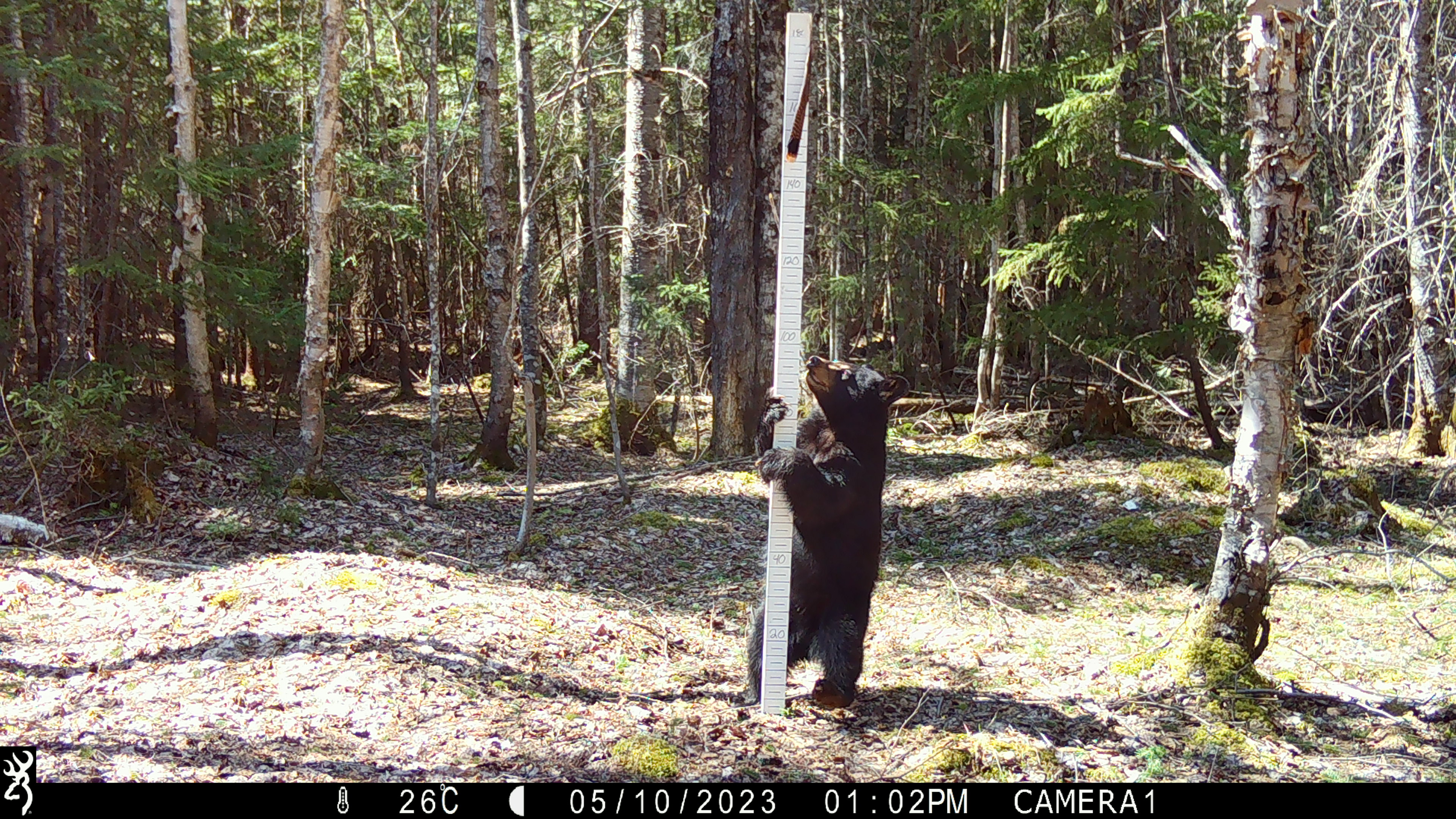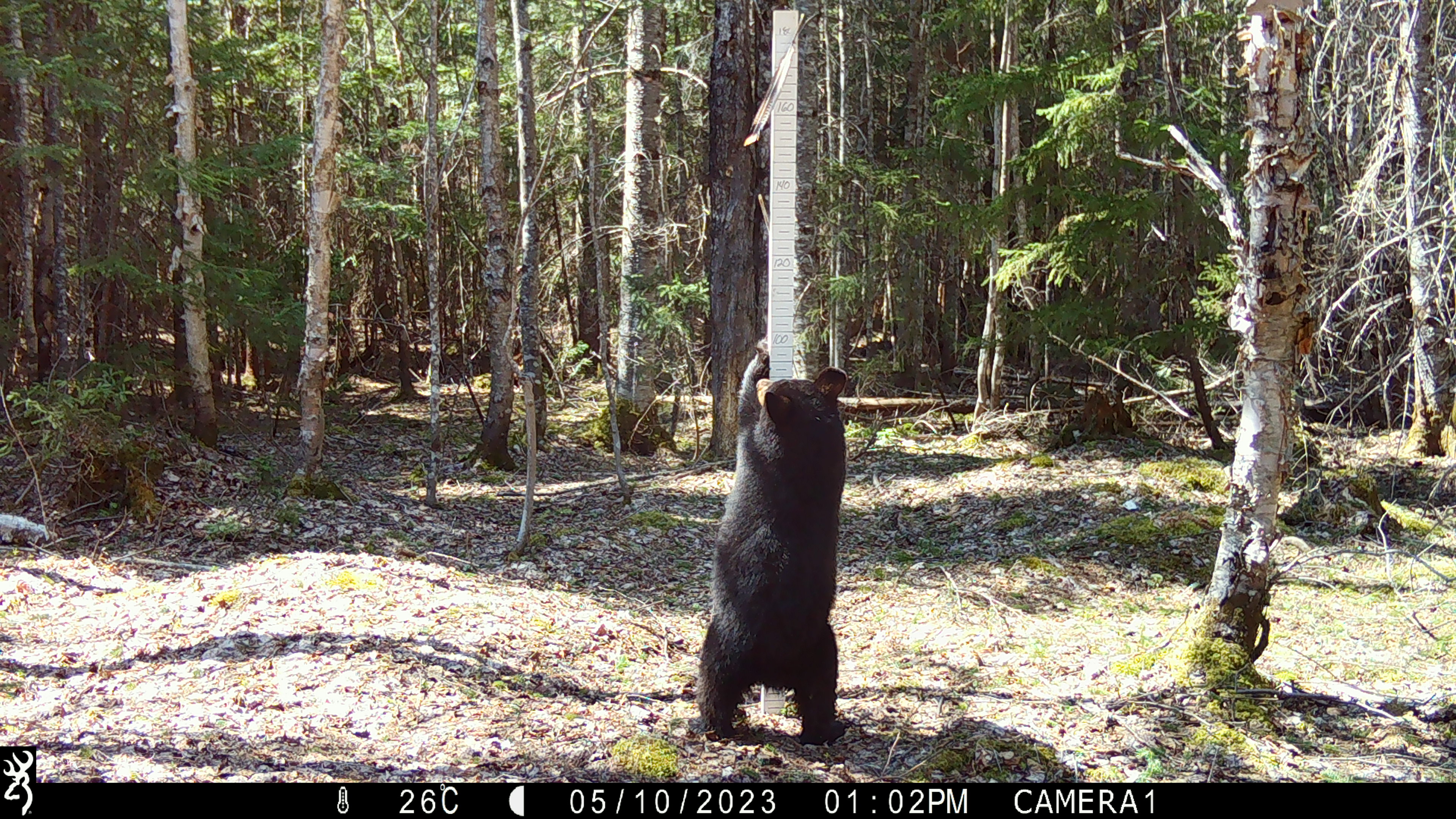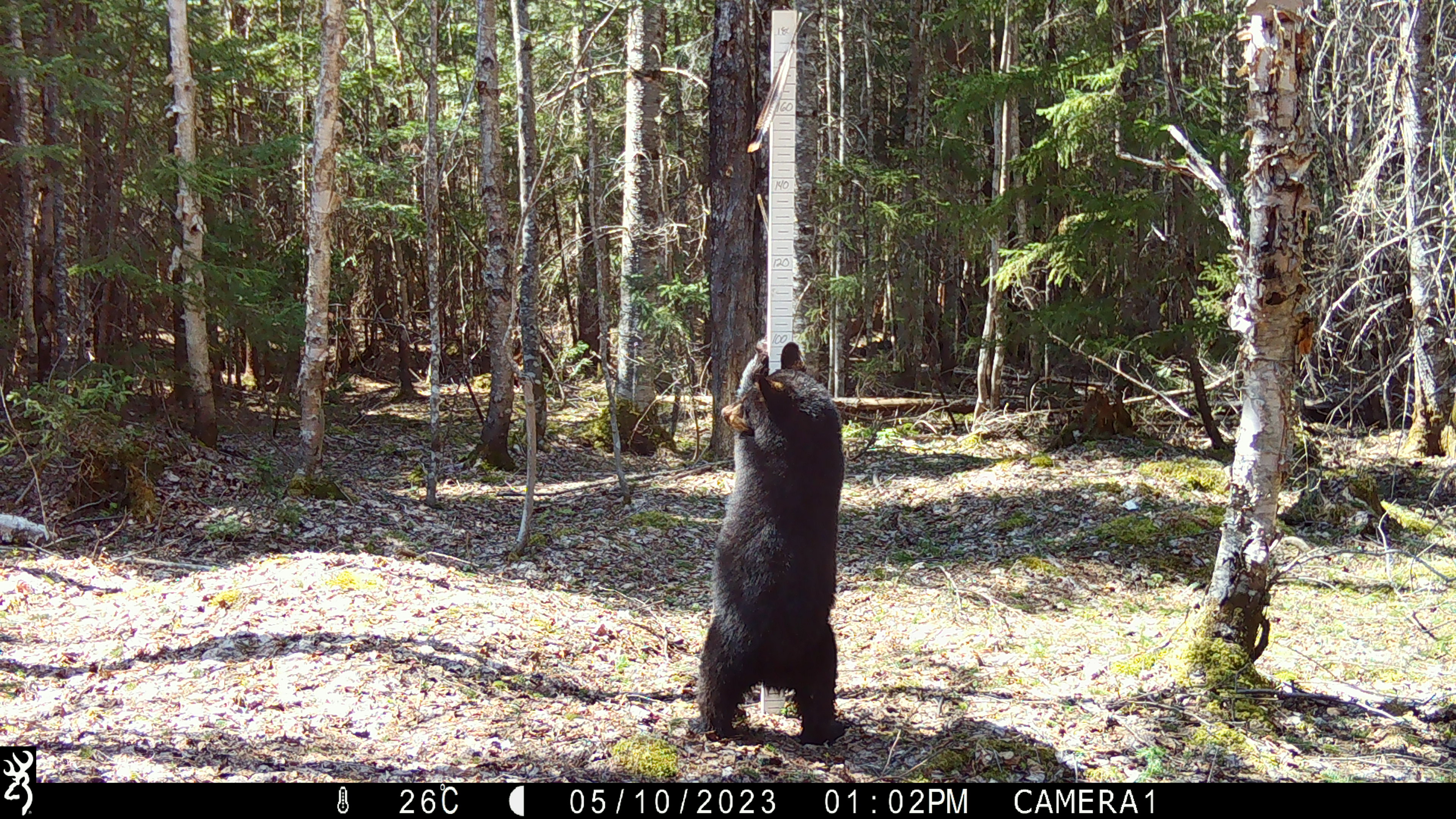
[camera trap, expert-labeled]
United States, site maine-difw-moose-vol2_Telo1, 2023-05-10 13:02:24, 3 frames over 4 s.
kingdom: Animalia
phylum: Chordata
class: Mammalia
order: Carnivora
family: Ursidae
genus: Ursus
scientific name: Ursus americanus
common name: black bear